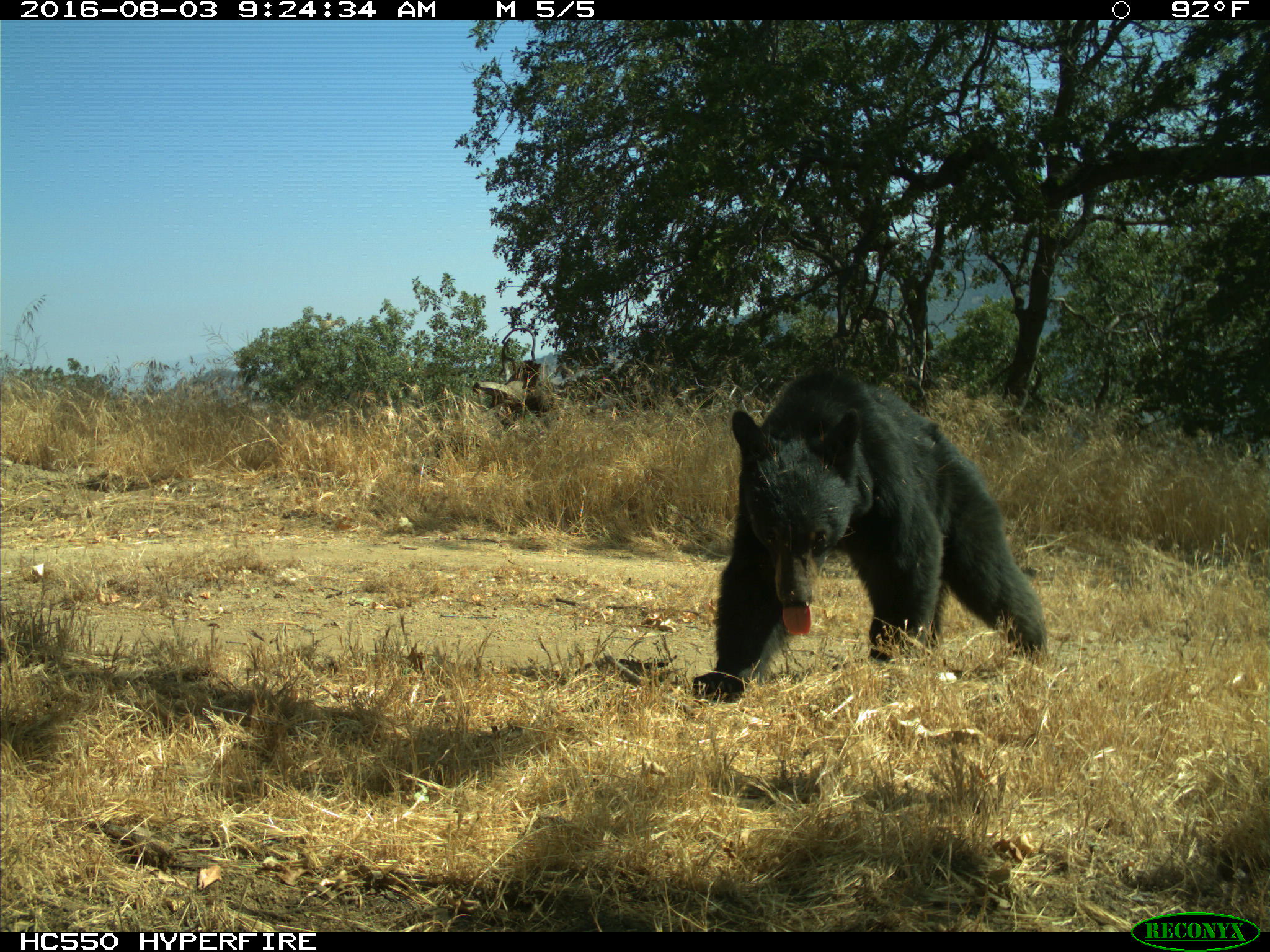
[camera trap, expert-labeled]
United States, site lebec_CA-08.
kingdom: Animalia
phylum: Chordata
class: Mammalia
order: Carnivora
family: Ursidae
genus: Ursus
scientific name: Ursus americanus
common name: american black bear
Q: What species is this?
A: Ursus americanus (american black bear).